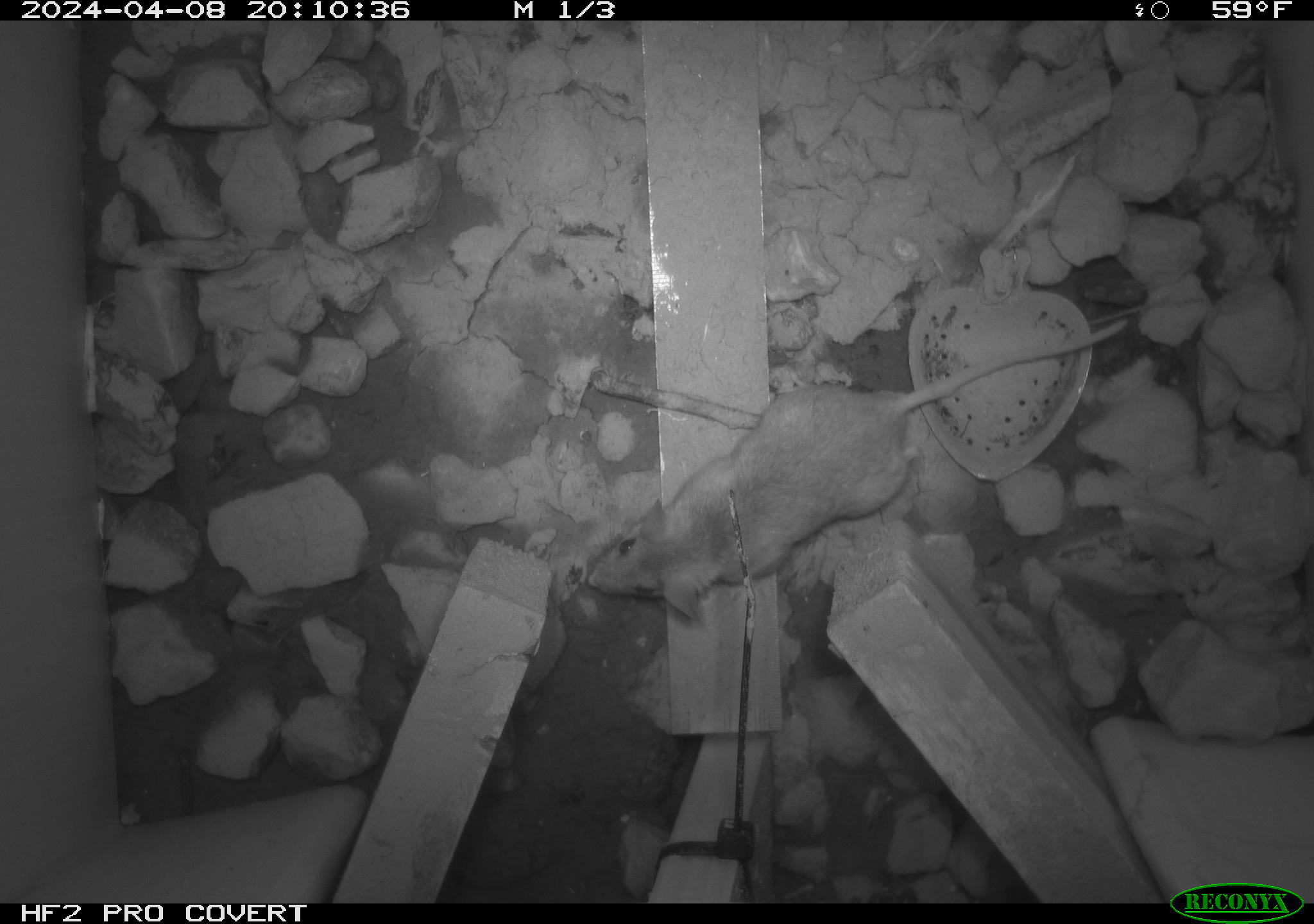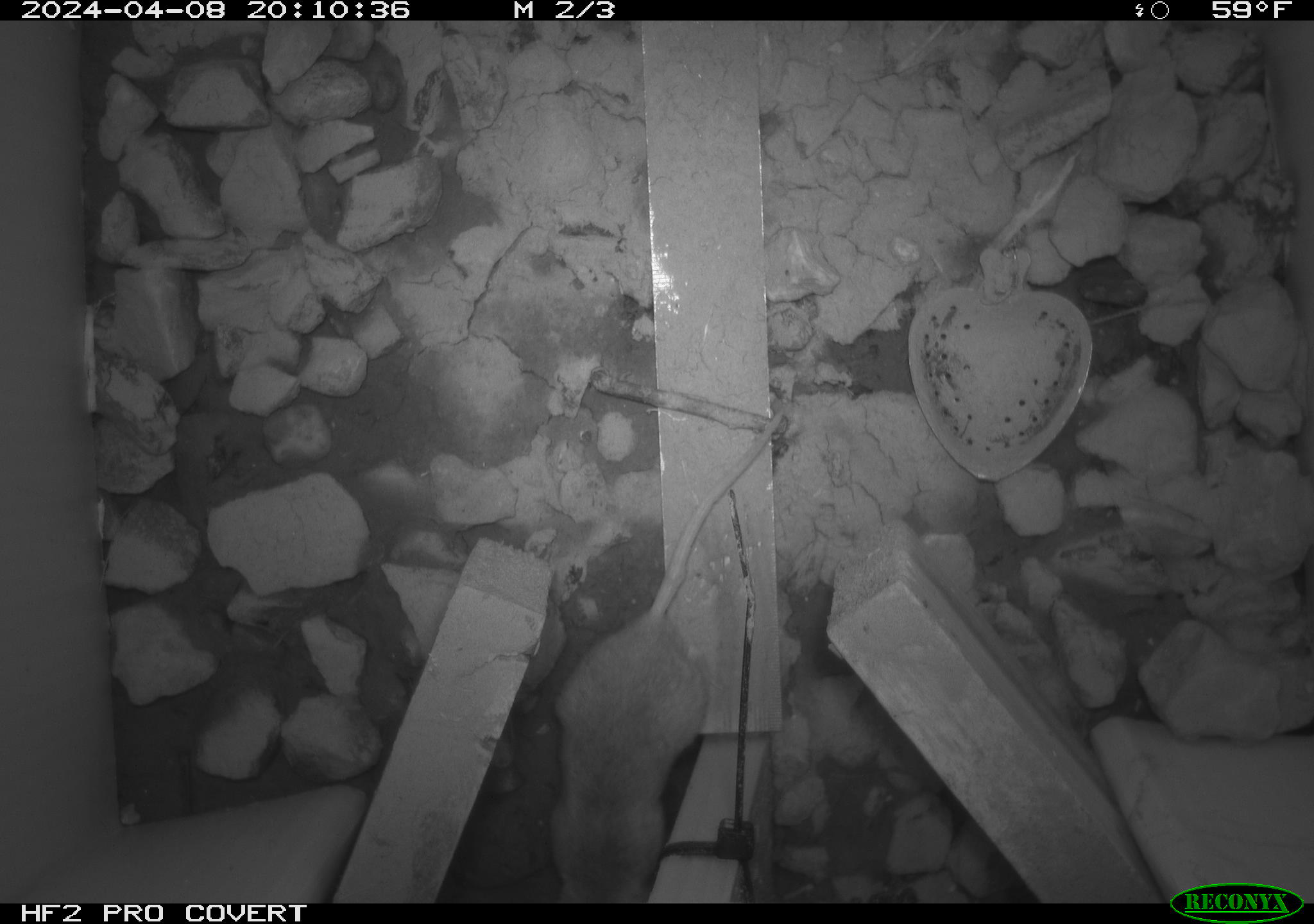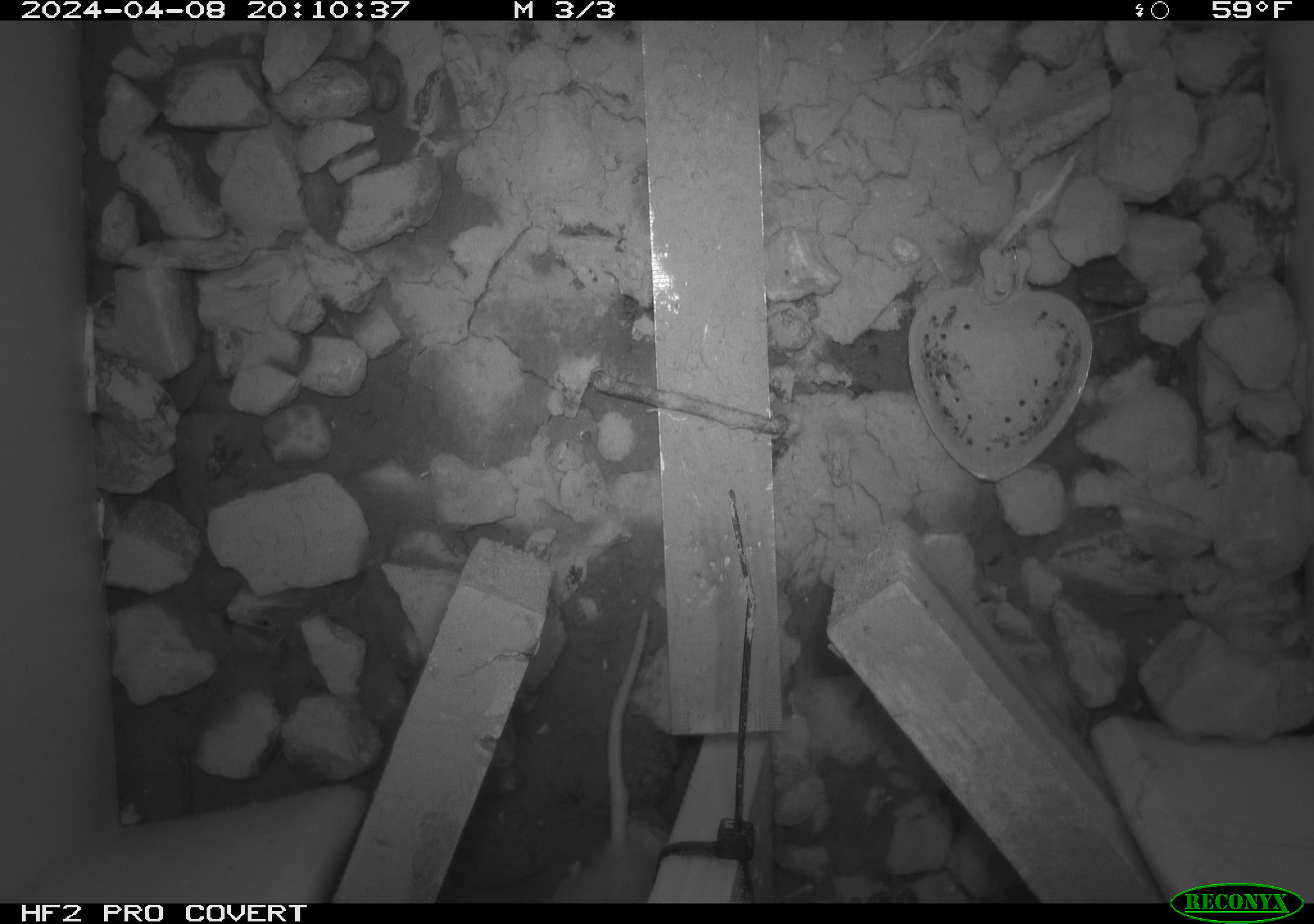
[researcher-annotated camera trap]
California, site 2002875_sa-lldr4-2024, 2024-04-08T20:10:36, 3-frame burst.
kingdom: Animalia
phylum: Chordata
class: Mammalia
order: Rodentia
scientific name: Rodentia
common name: rodent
Rodent (Rodentia).